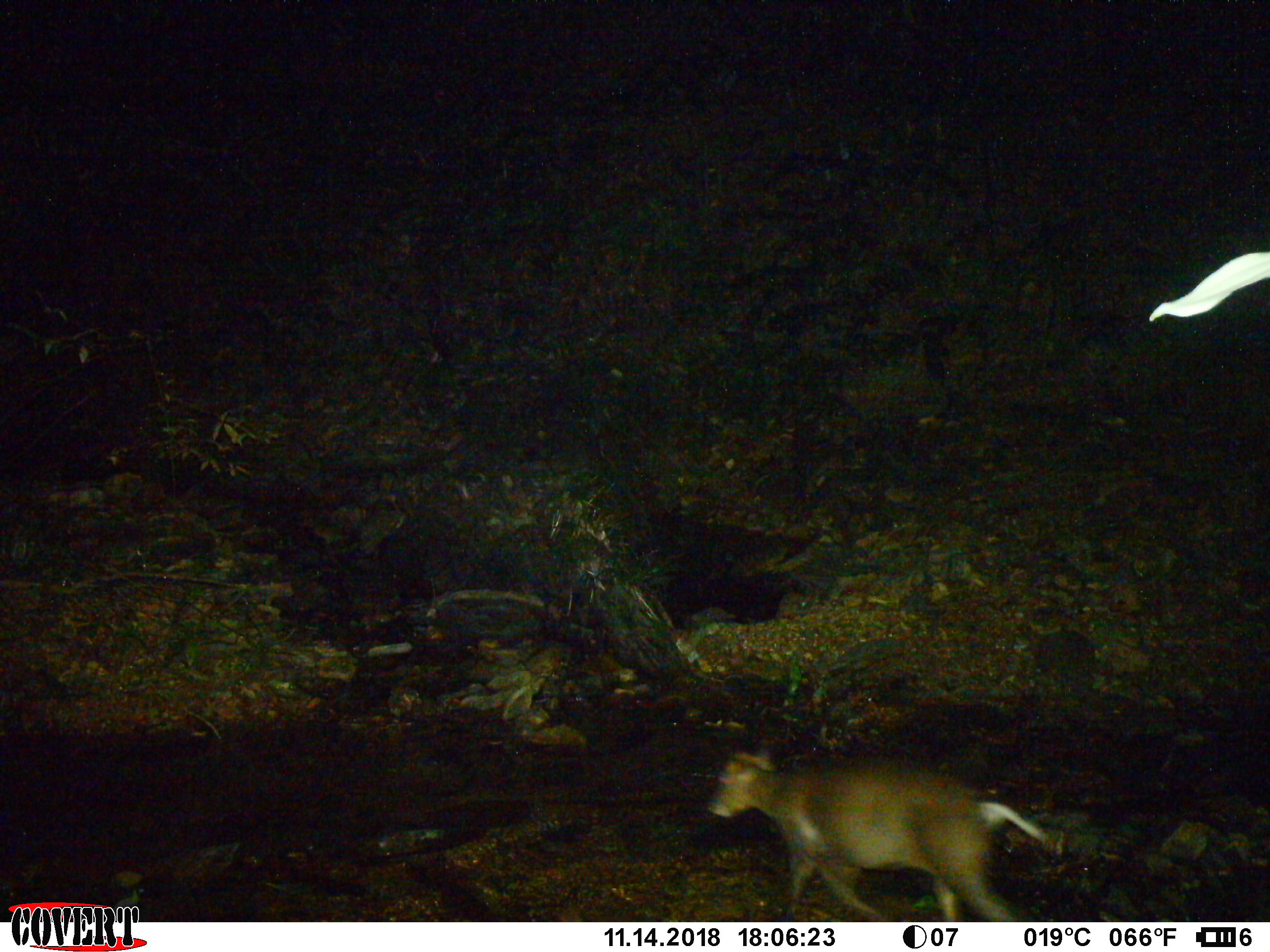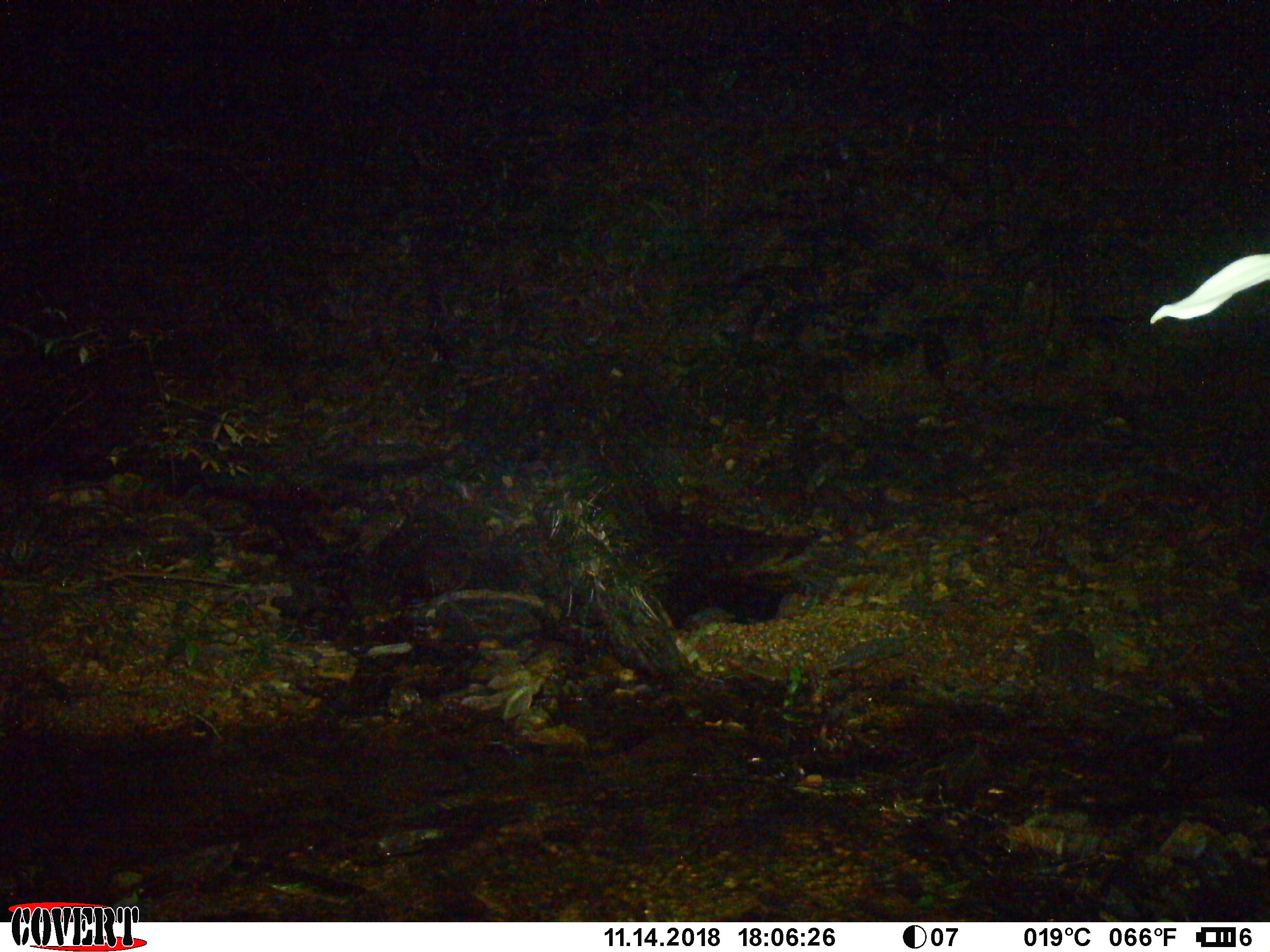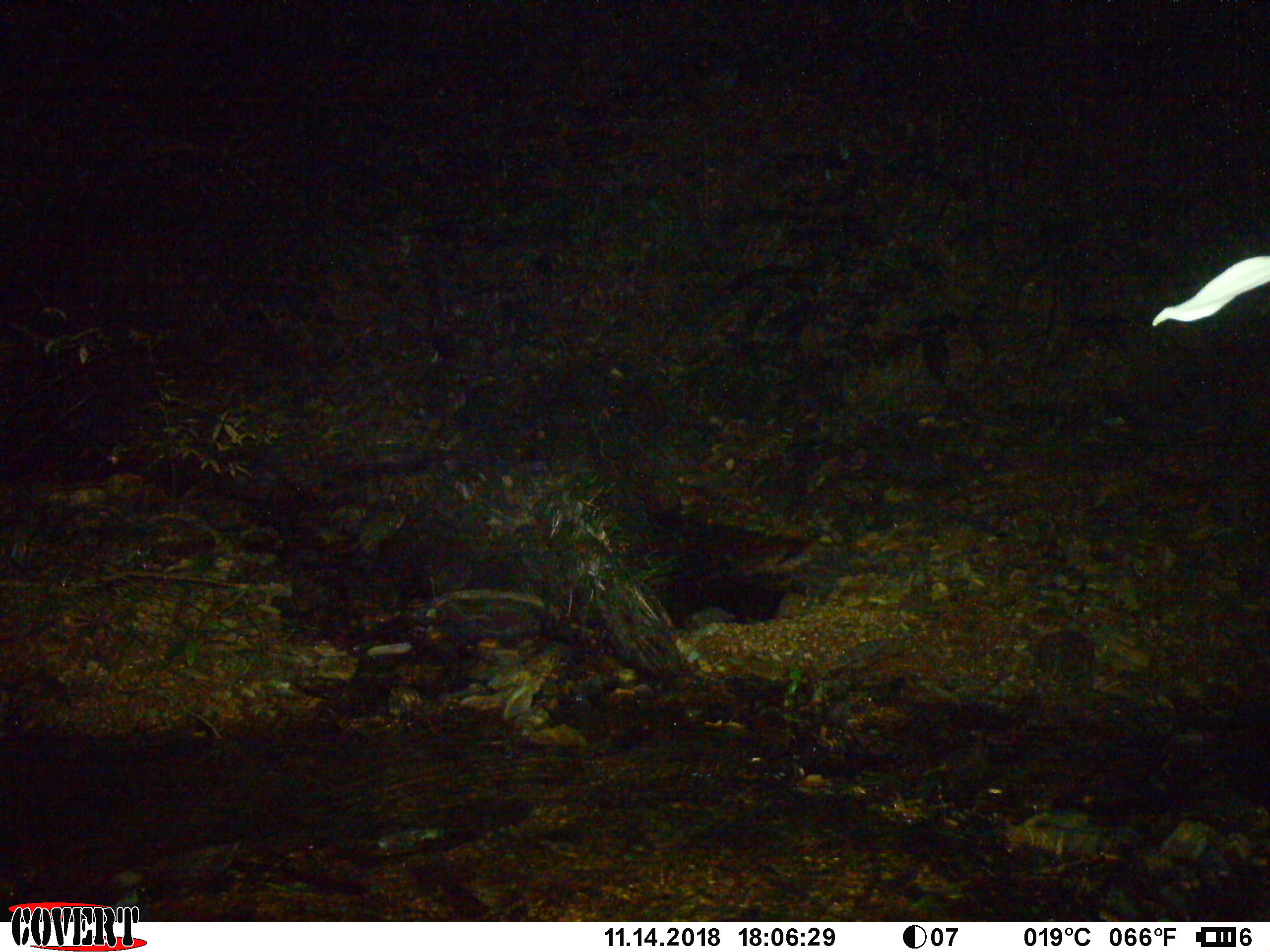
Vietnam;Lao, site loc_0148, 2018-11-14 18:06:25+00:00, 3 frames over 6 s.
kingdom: Animalia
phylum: Chordata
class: Mammalia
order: Artiodactyla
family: Cervidae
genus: Muntiacus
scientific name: Muntiacus rooseveltorum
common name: roosevelt's muntjac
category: roosevelts muntjac group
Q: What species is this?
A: Roosevelts muntjac group (roosevelt's muntjac) (Muntiacus rooseveltorum).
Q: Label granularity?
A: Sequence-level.